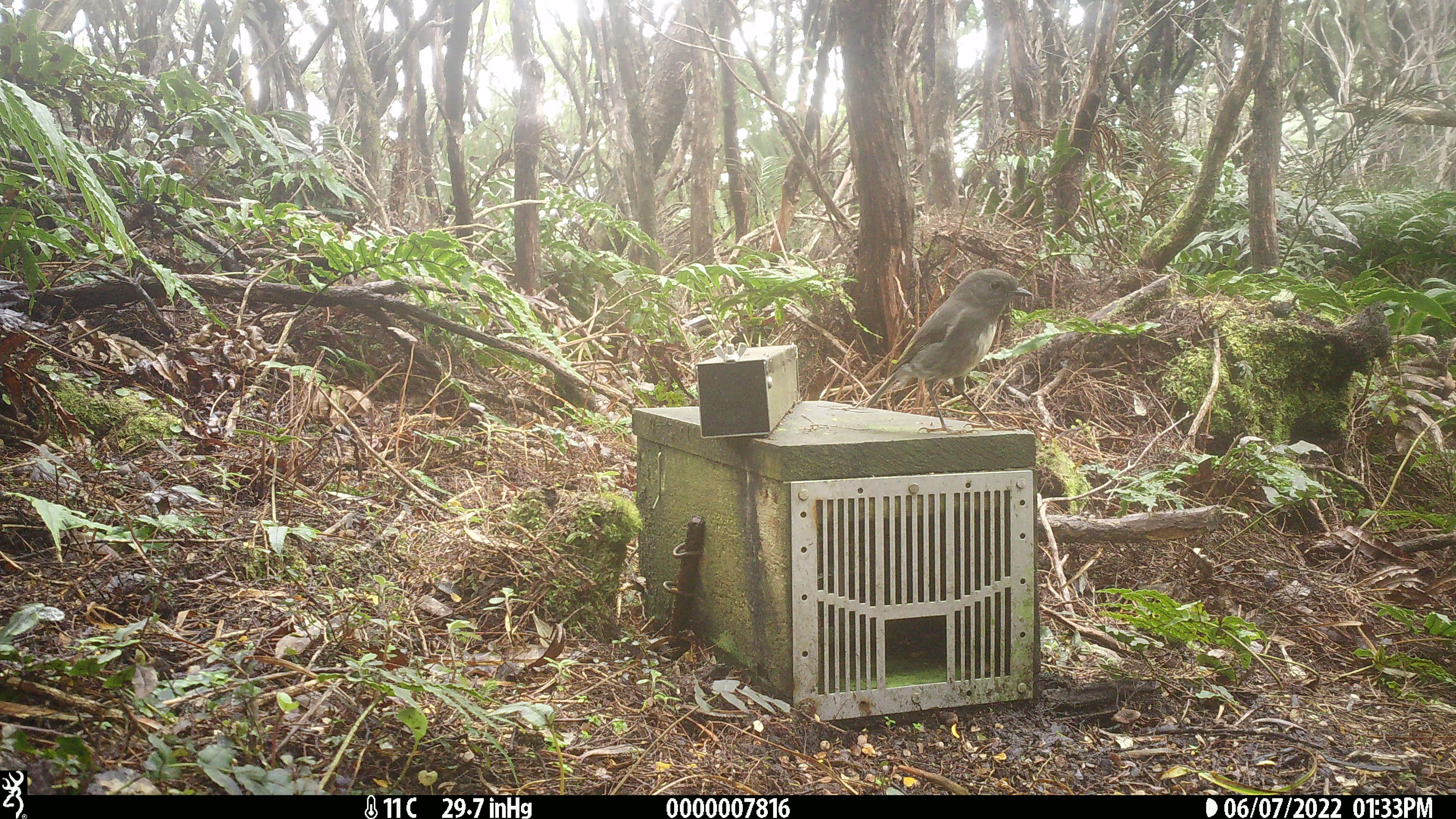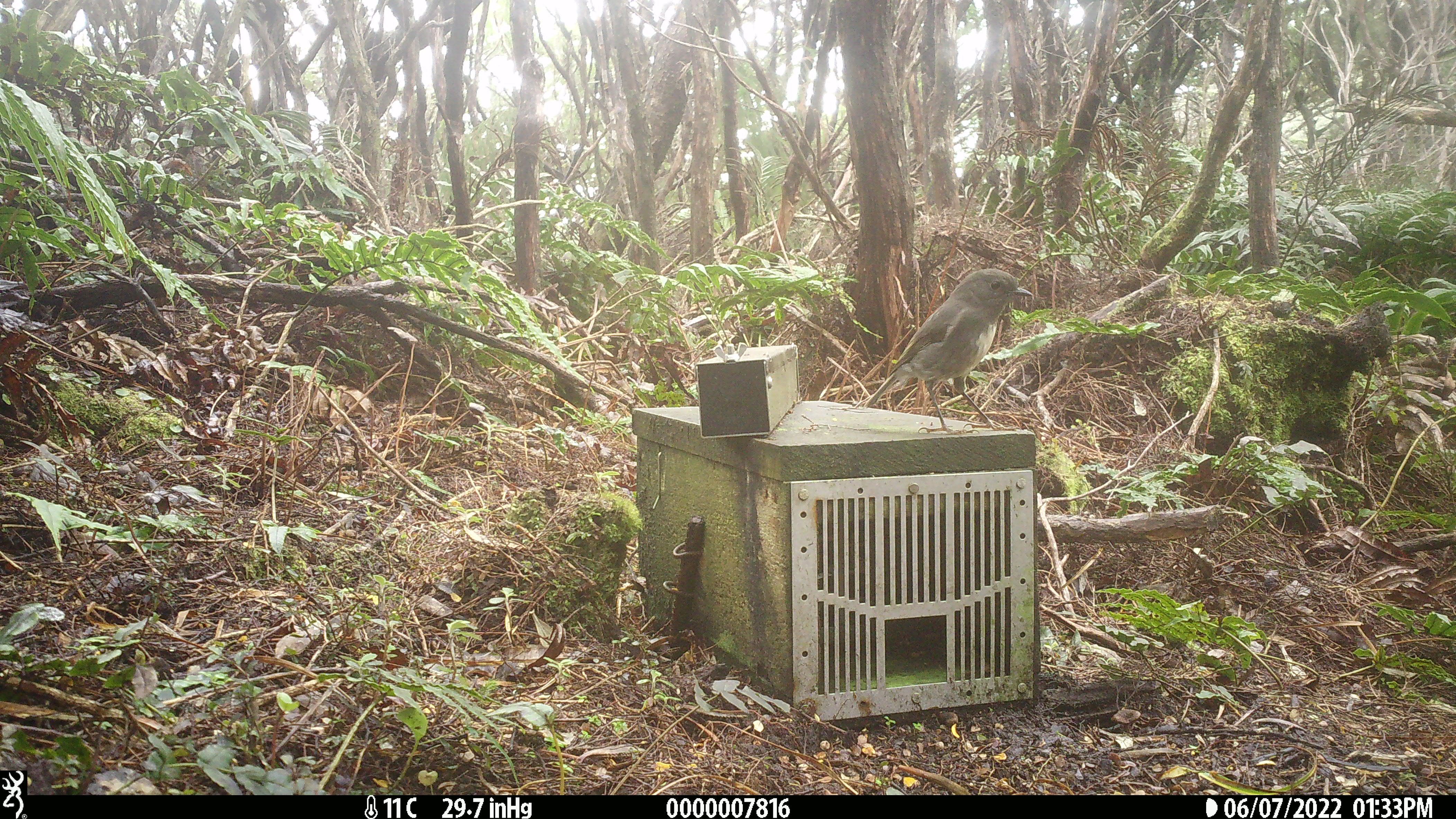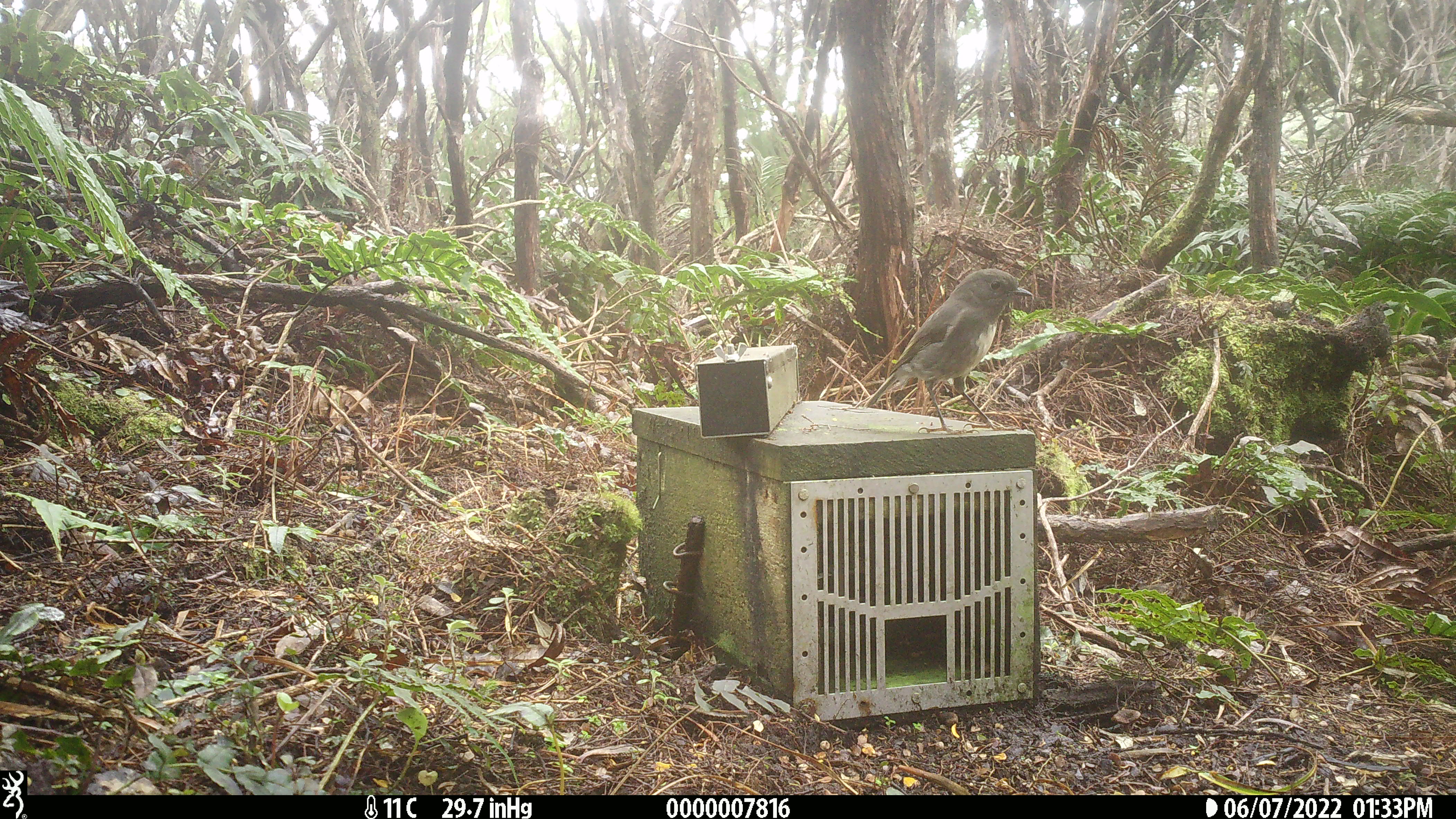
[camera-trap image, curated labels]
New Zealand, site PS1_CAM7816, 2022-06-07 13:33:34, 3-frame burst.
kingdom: Animalia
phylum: Chordata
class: Aves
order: Passeriformes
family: Petroicidae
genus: Petroica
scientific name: Petroica australis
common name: new zealand robin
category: robin